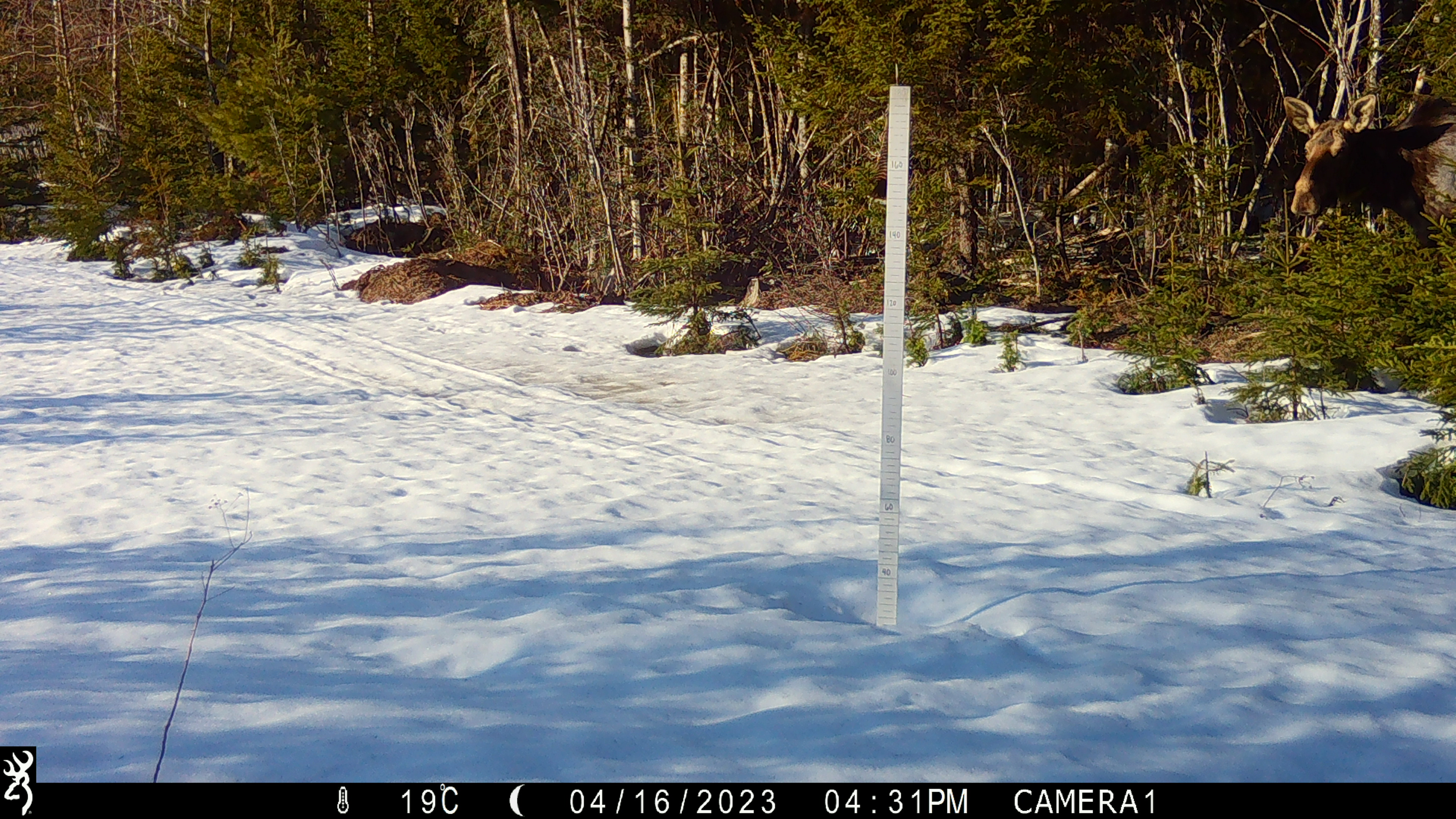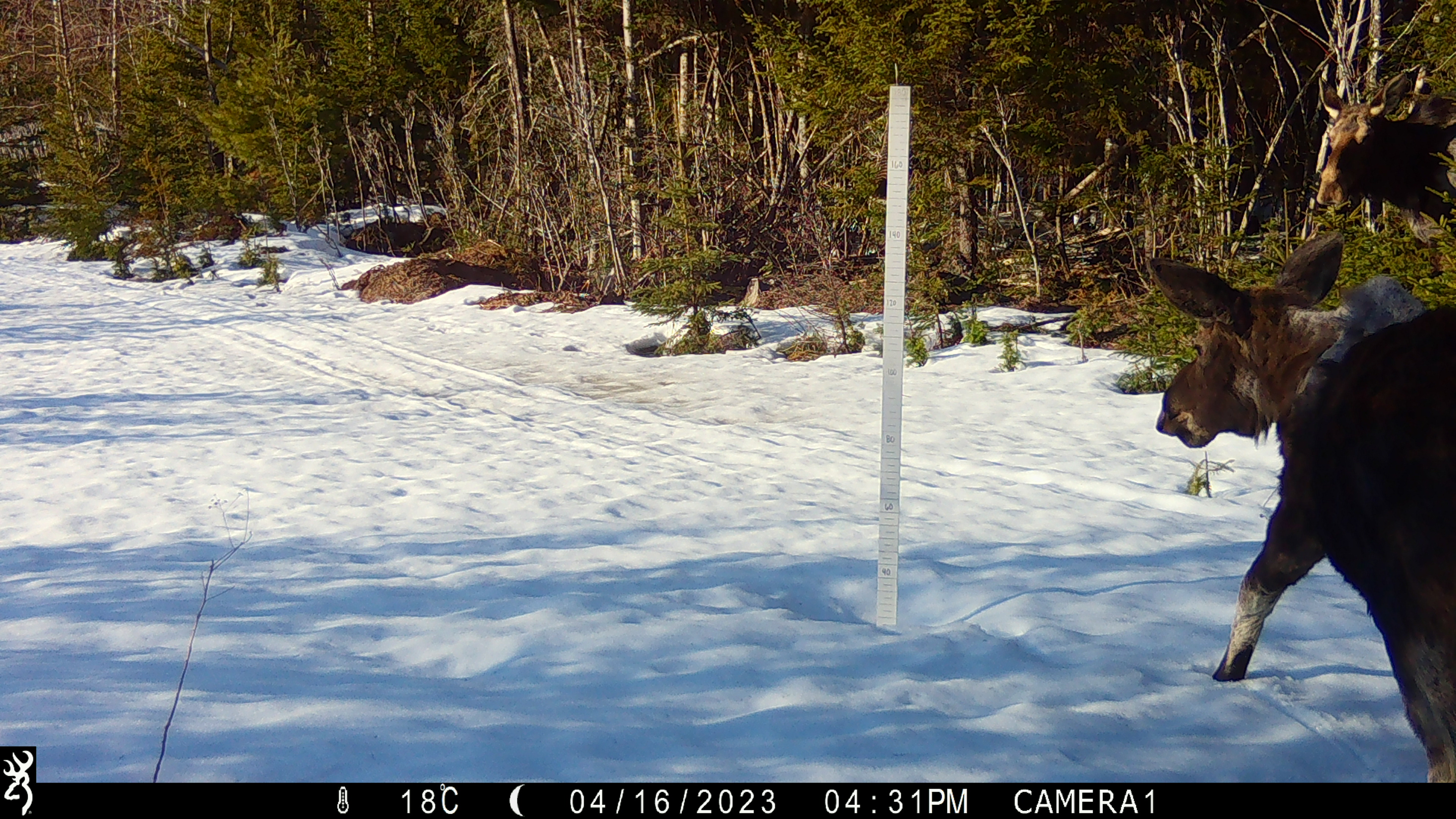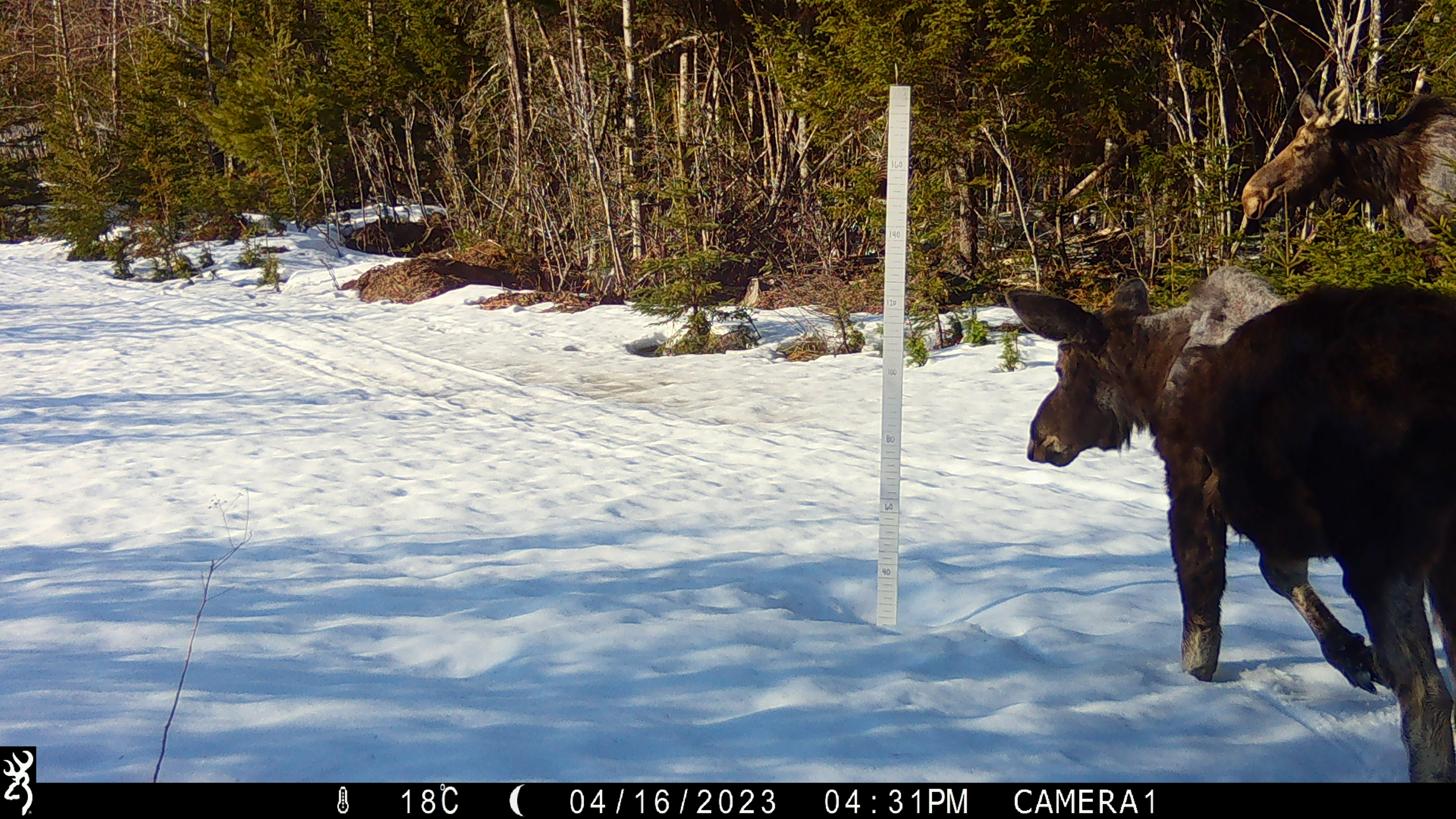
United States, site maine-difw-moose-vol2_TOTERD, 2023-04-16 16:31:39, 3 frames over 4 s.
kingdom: Animalia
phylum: Chordata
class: Mammalia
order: Artiodactyla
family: Cervidae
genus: Alces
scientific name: Alces alces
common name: moose